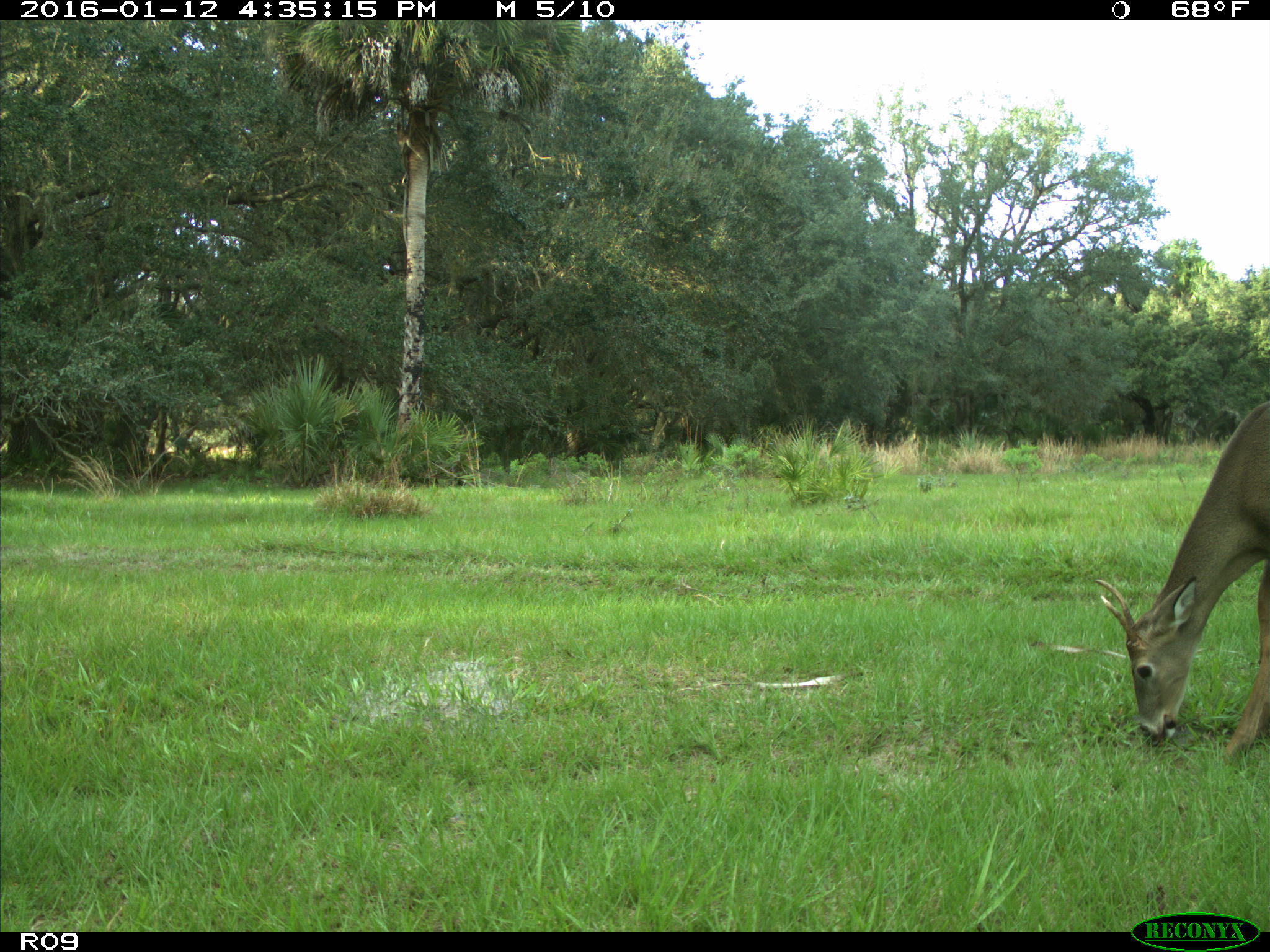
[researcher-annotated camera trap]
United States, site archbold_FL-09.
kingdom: Animalia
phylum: Chordata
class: Mammalia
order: Artiodactyla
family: Cervidae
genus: Odocoileus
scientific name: Odocoileus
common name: deer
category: unidentified deer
Unidentified deer (deer) (Odocoileus).